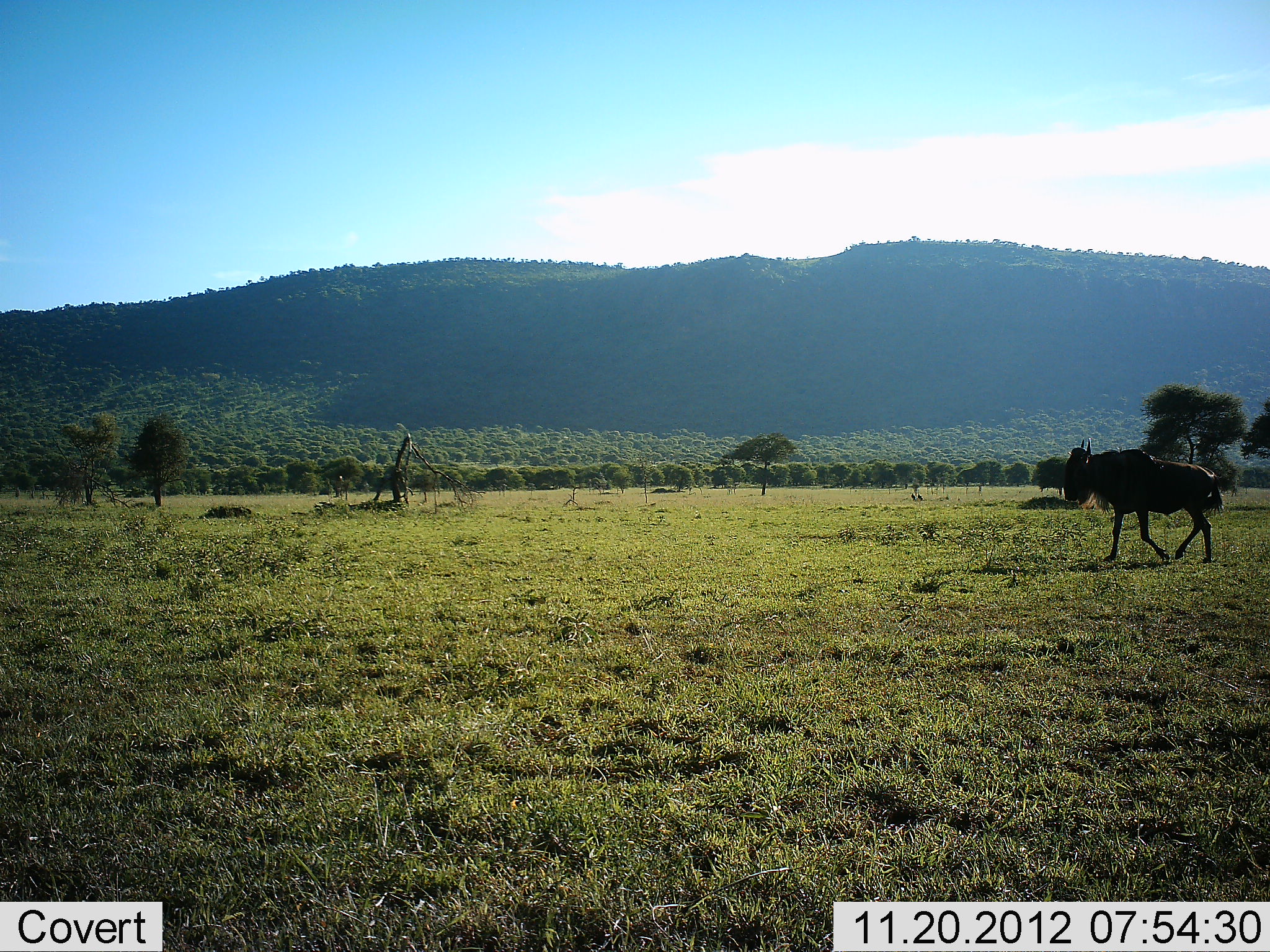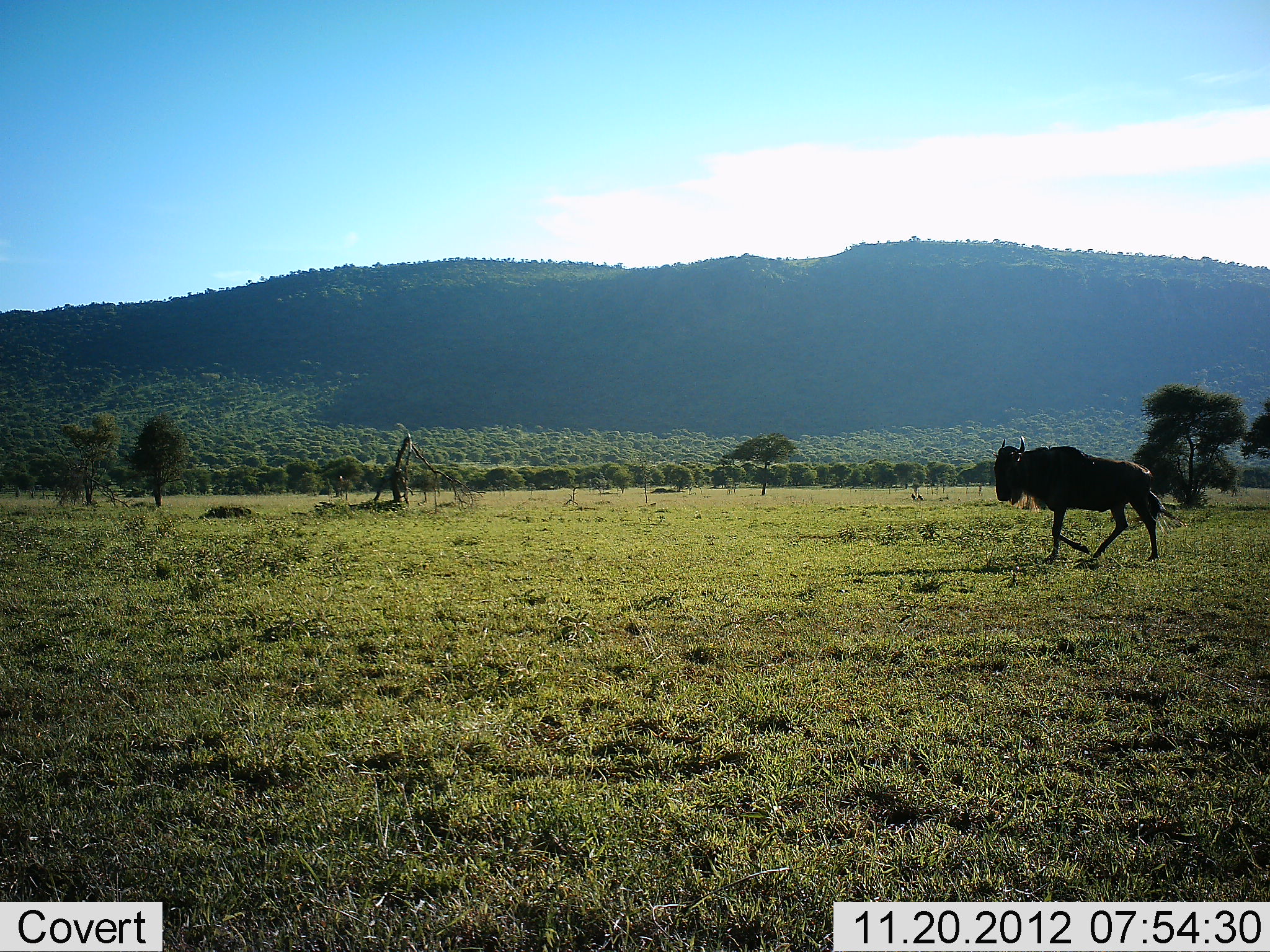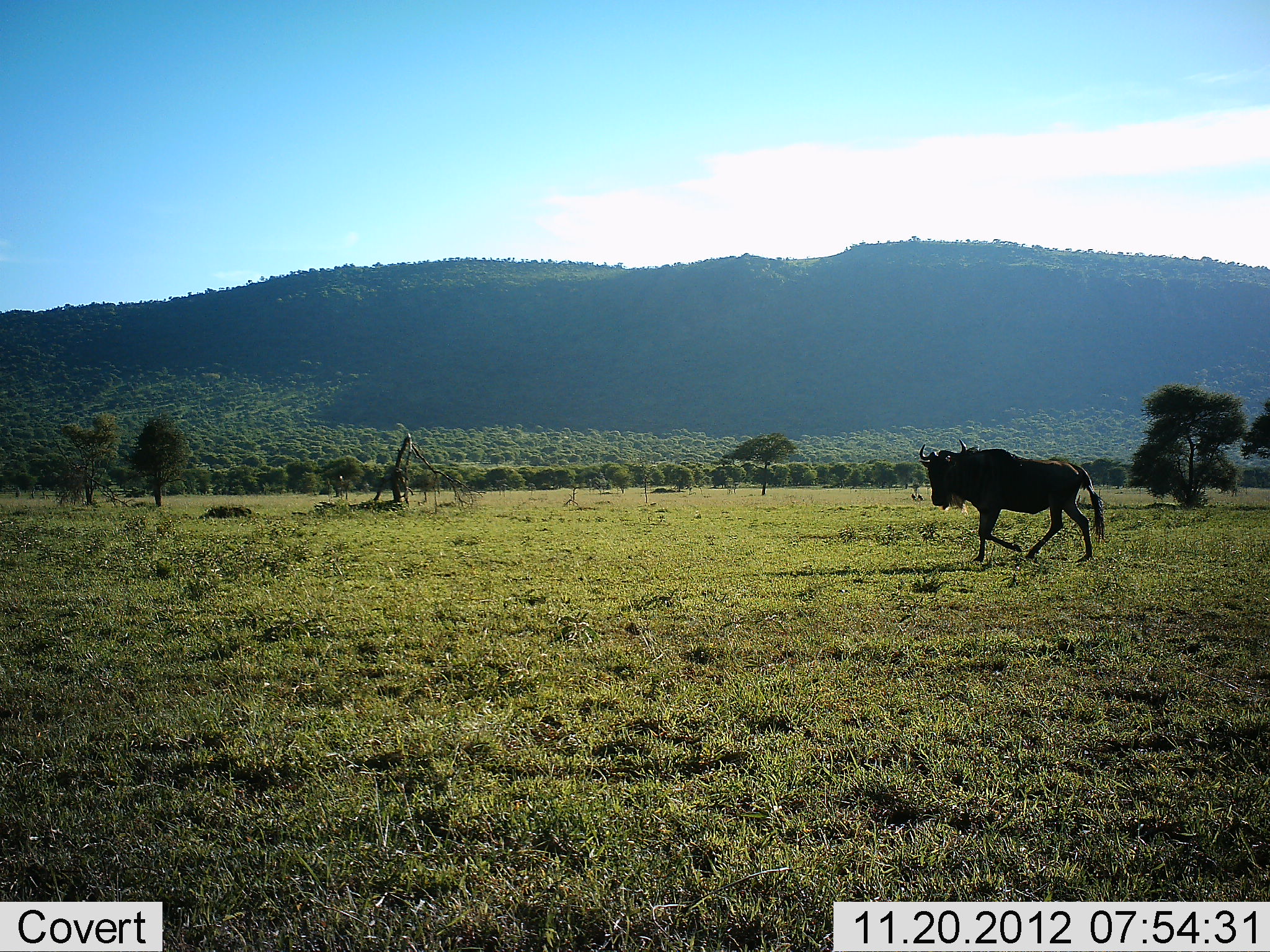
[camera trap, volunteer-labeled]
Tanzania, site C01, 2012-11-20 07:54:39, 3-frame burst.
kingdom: Animalia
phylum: Chordata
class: Mammalia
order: Artiodactyla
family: Bovidae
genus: Connochaetes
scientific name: Connochaetes taurinus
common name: blue wildebeest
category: wildebeest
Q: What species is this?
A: Wildebeest (blue wildebeest) (Connochaetes taurinus).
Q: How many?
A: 1.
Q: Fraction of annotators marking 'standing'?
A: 0%.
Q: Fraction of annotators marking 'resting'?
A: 0%.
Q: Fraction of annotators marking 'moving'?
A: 100%.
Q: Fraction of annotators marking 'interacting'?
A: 0%.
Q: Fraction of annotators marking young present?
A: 0%.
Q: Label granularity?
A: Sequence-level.